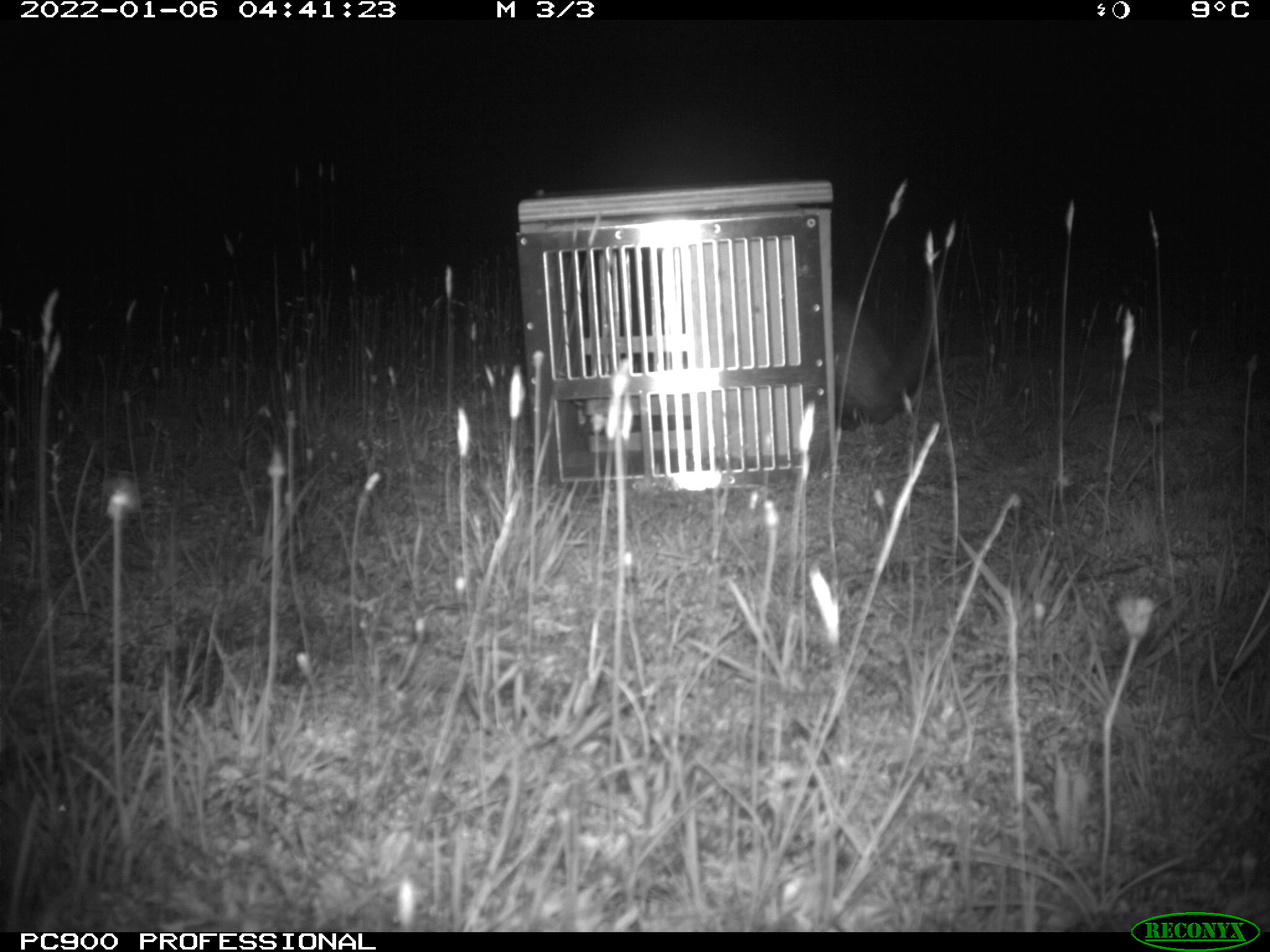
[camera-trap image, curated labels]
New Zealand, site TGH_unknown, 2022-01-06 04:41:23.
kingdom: Animalia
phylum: Chordata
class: Mammalia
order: Carnivora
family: Mustelidae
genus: Mustela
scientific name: Mustela furo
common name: ferret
Ferret (Mustela furo).